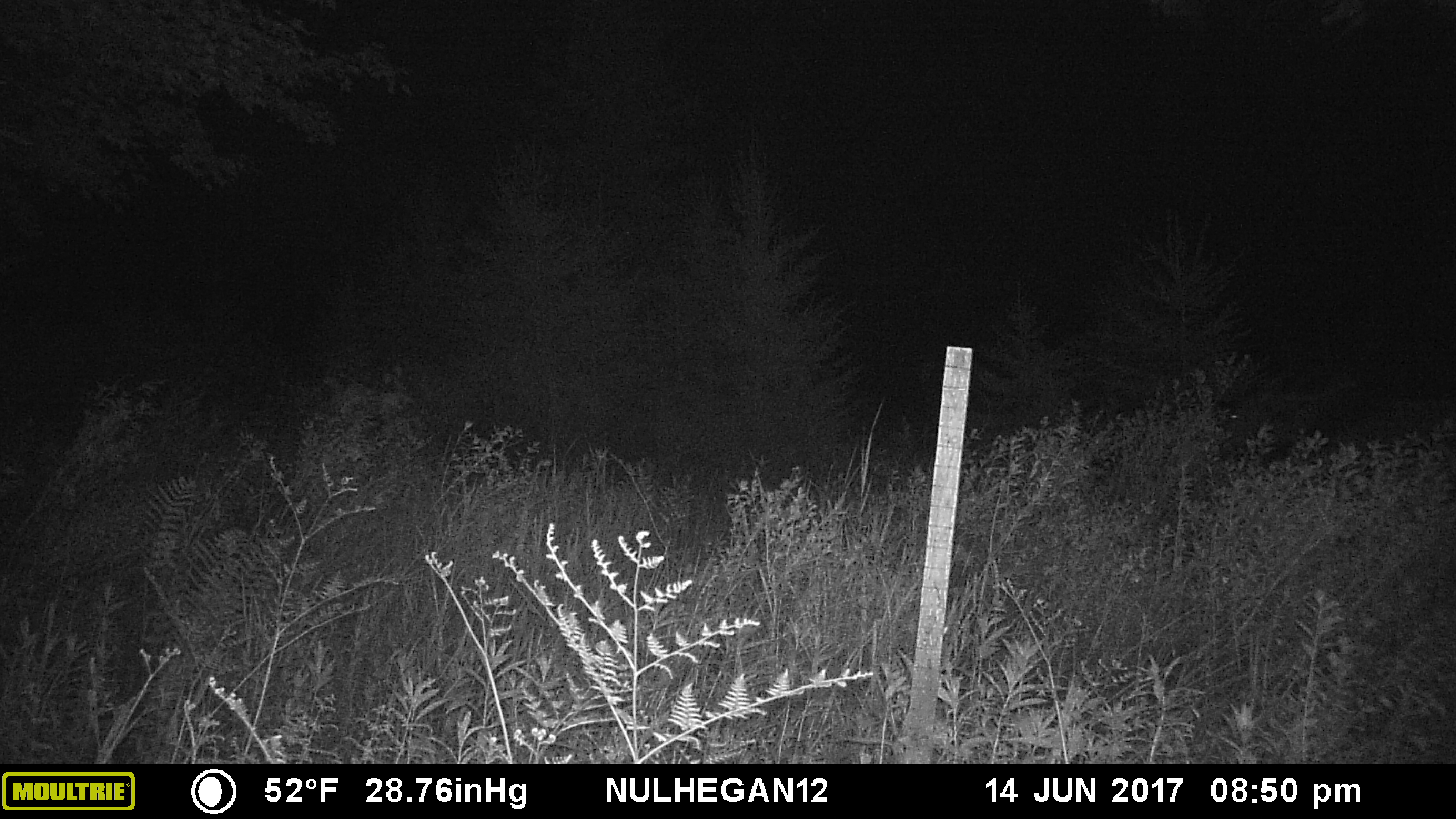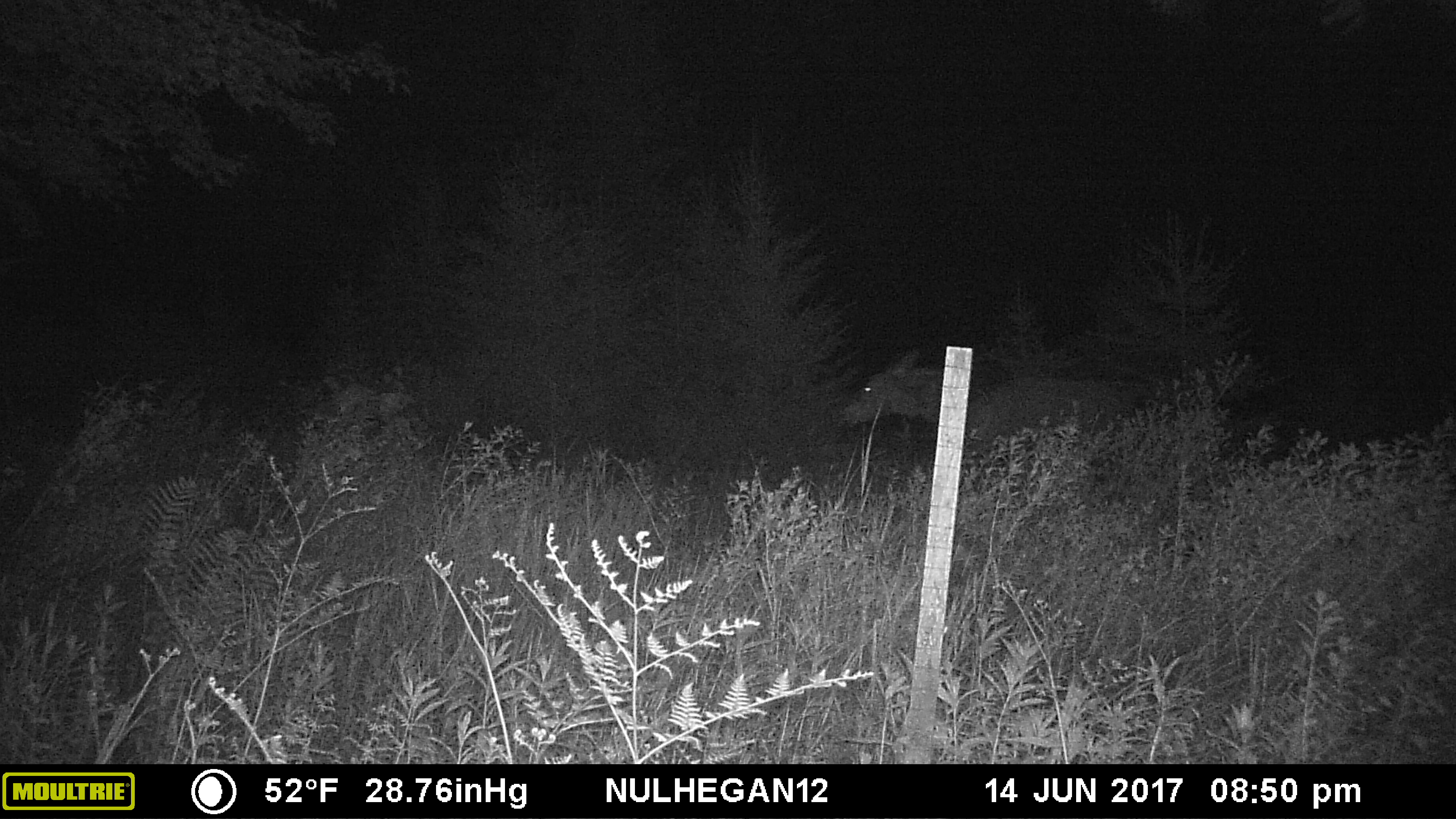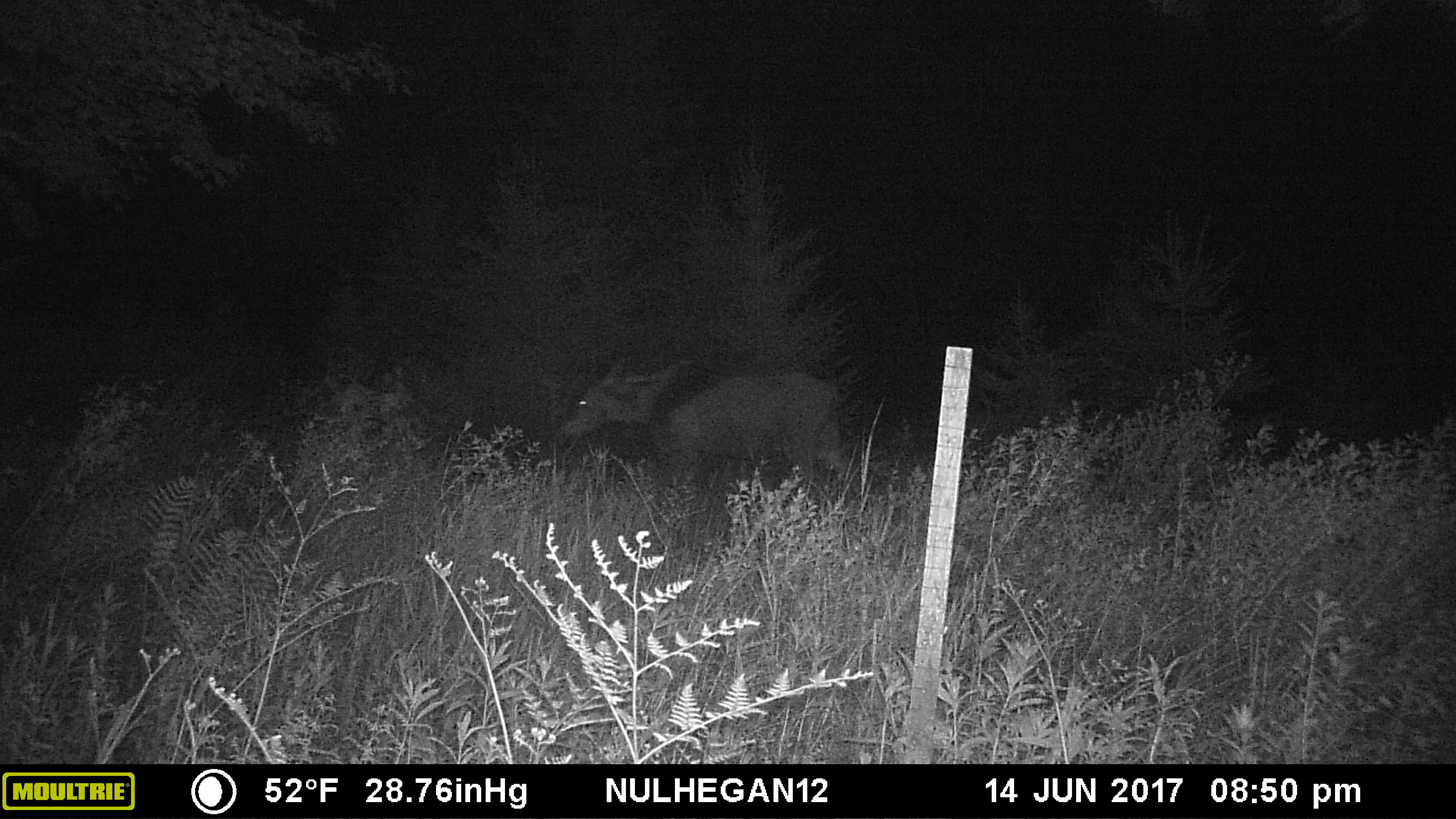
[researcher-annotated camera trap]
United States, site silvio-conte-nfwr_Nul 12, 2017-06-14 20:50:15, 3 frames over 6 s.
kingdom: Animalia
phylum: Chordata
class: Mammalia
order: Artiodactyla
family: Cervidae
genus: Alces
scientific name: Alces alces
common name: moose